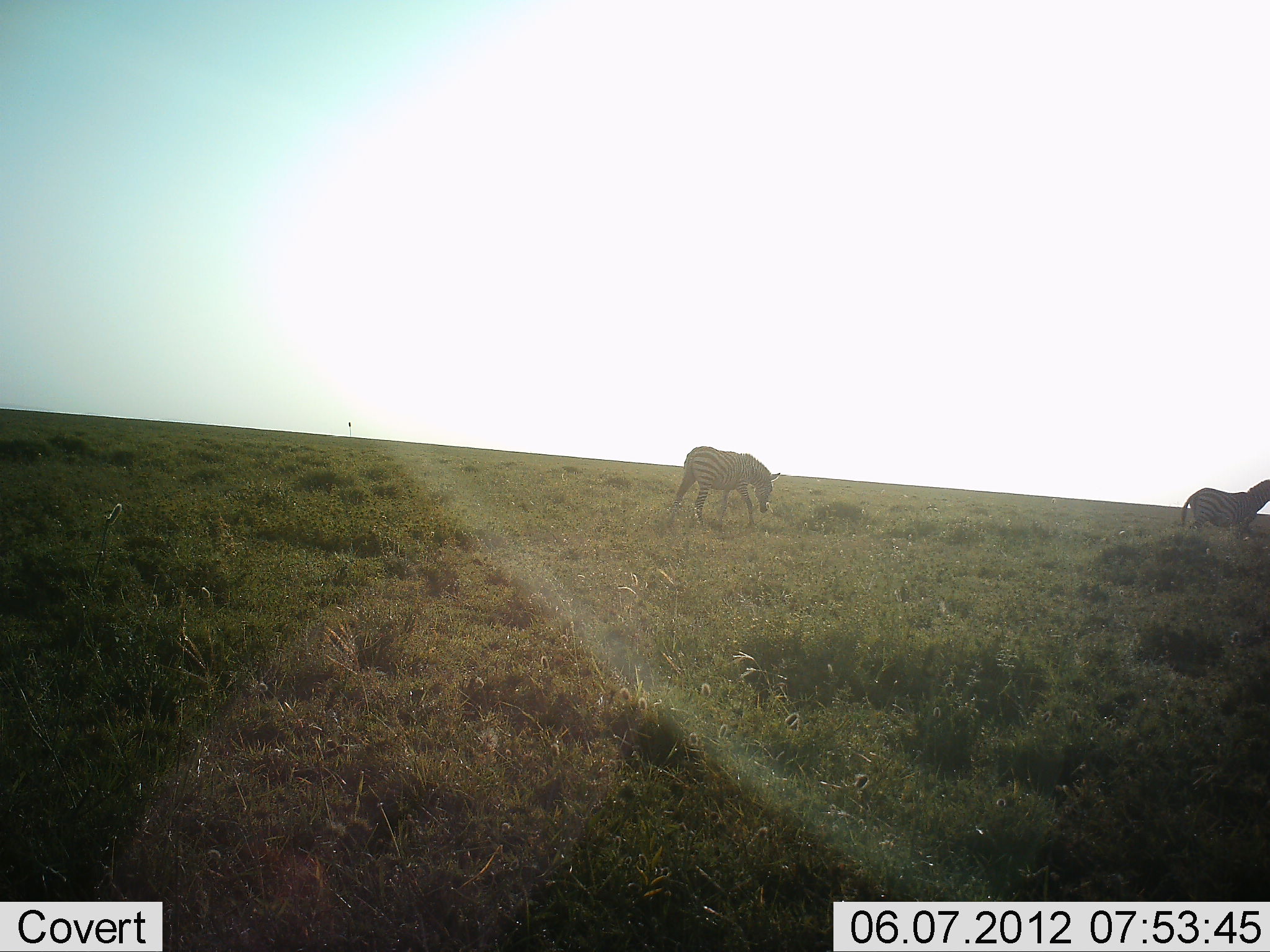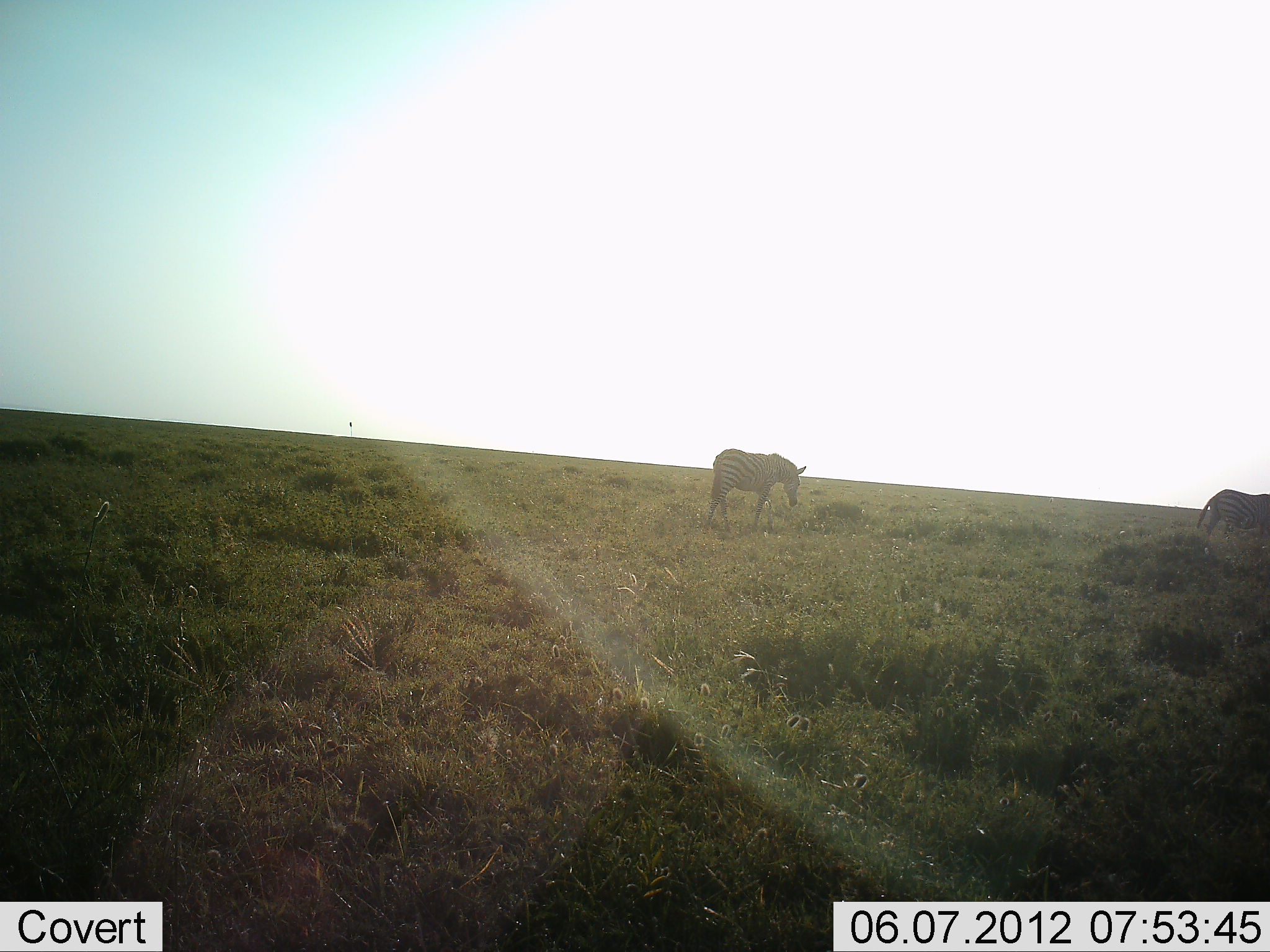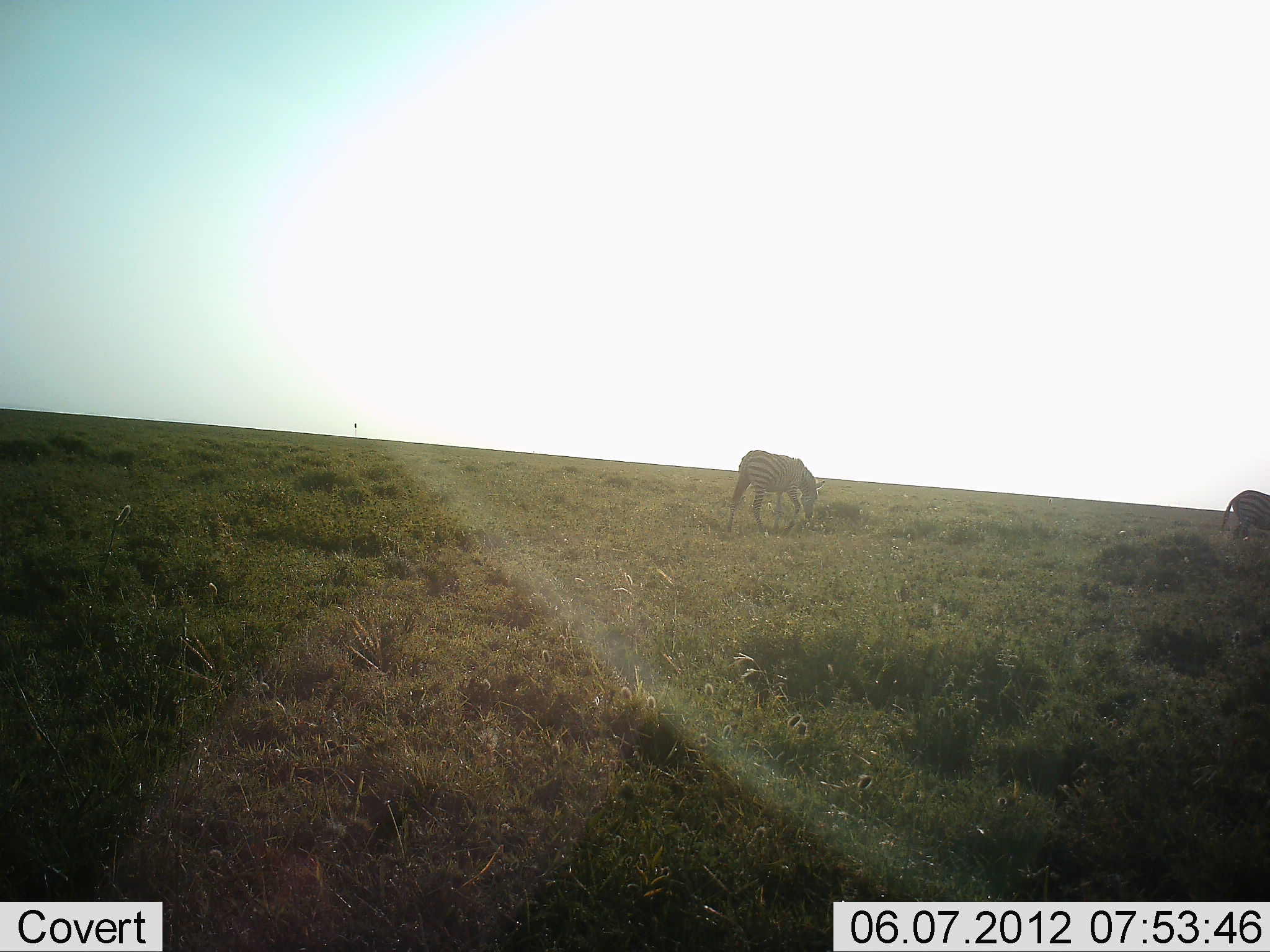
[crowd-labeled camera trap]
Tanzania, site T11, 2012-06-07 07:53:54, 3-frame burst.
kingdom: Animalia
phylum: Chordata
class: Mammalia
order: Perissodactyla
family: Equidae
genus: Equus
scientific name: Equus quagga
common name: plains zebra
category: zebra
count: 2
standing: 10%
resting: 0%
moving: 90%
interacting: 0%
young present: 0%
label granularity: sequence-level